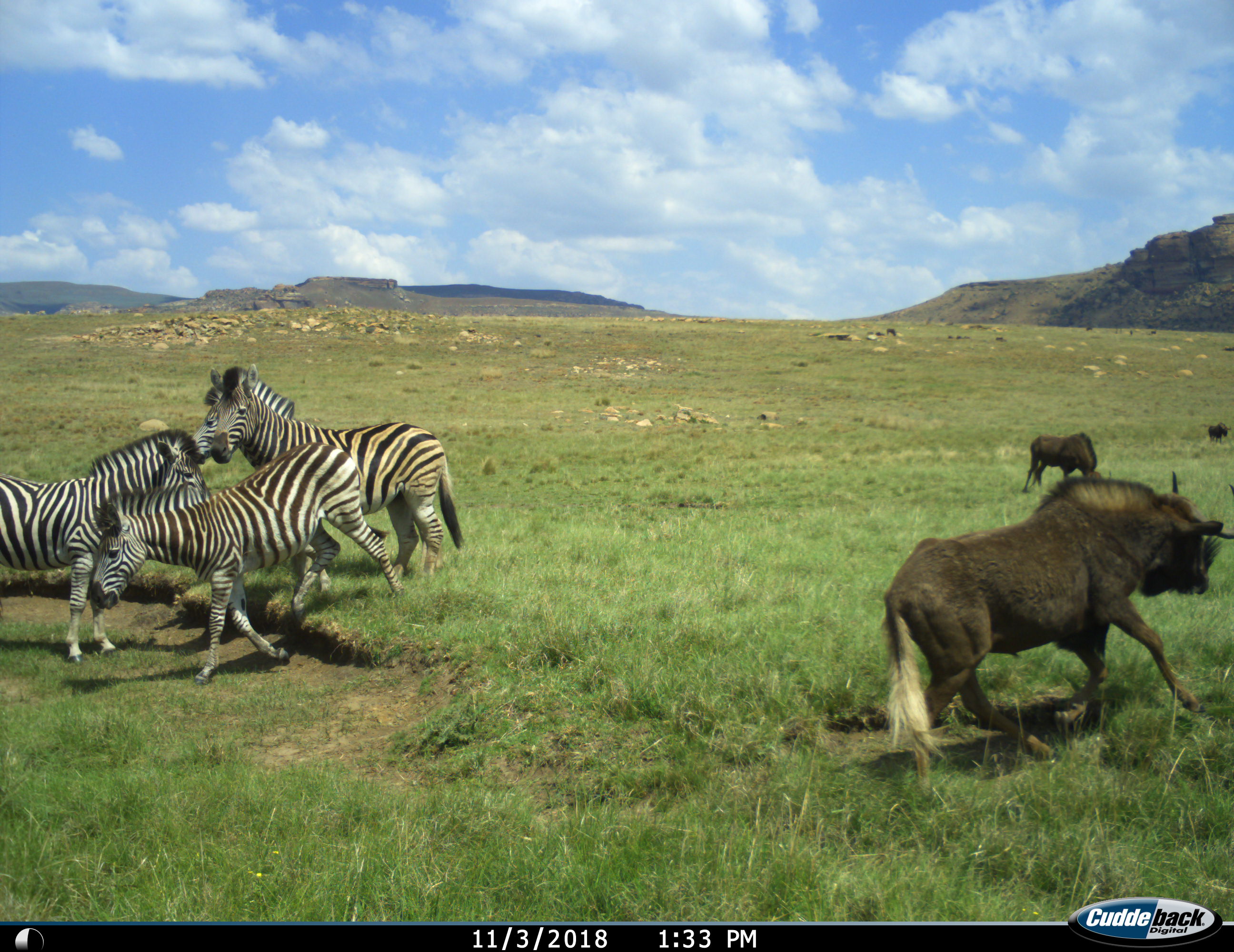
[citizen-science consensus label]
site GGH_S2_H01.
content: unidentified animal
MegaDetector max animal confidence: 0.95